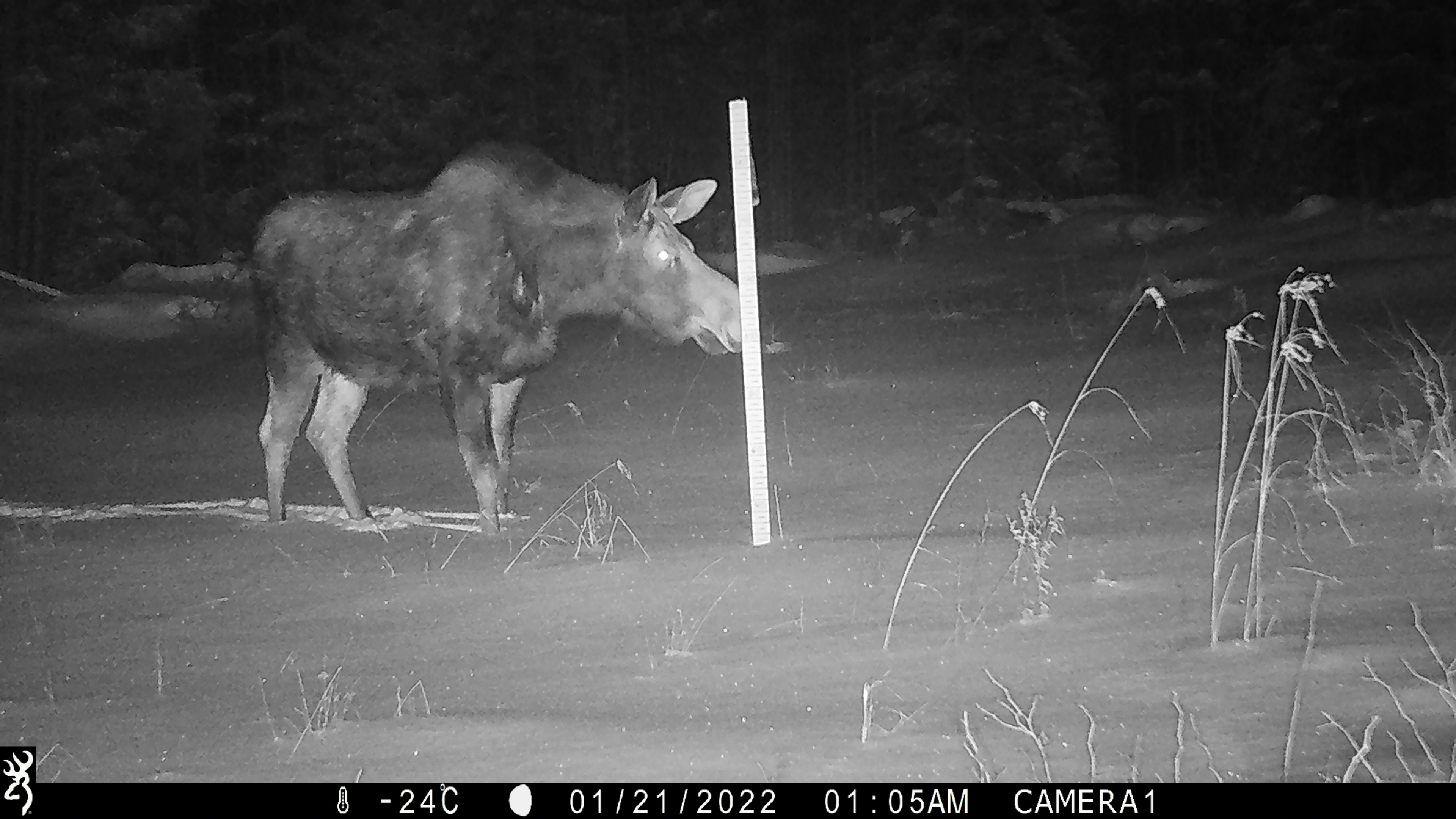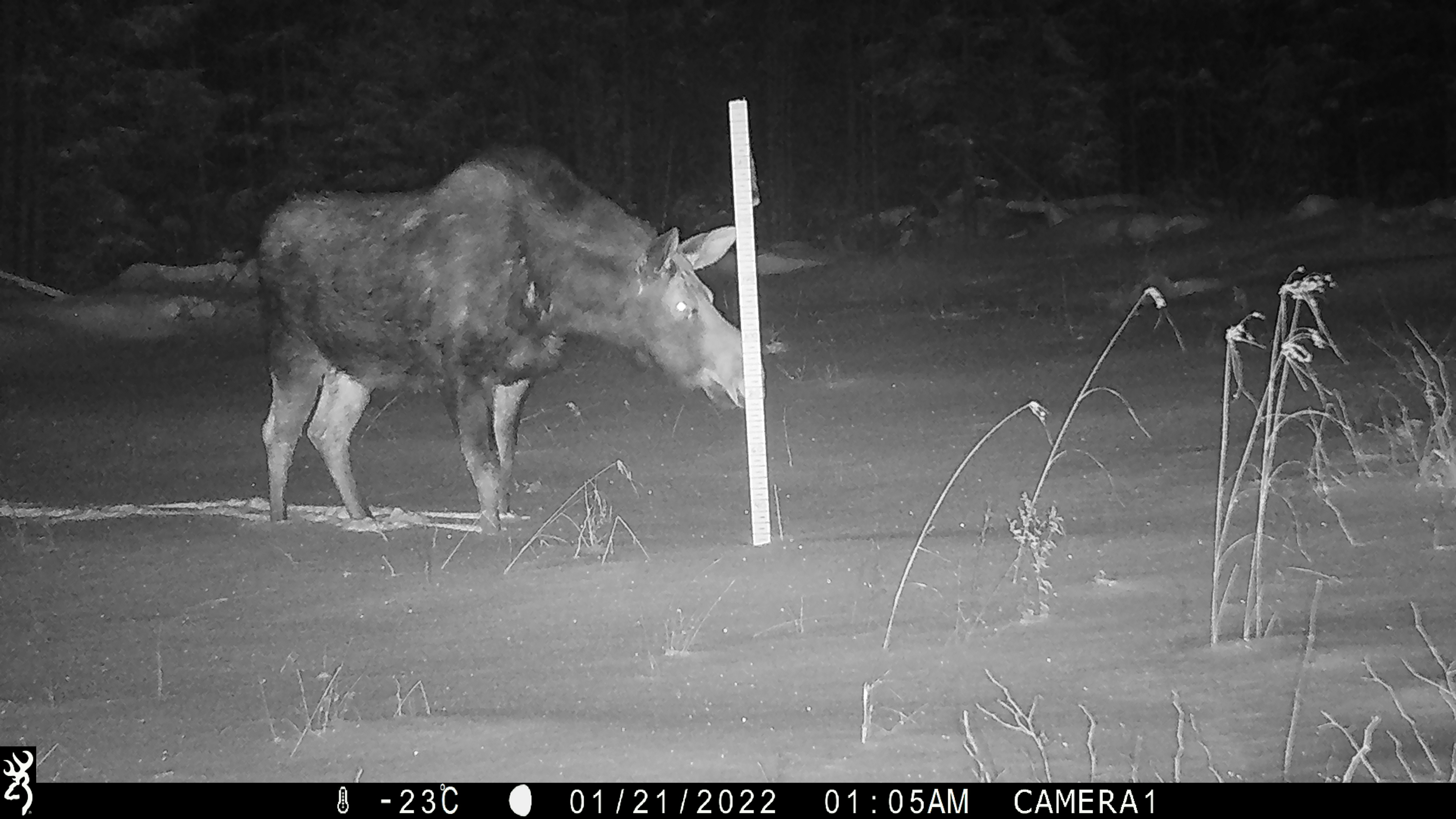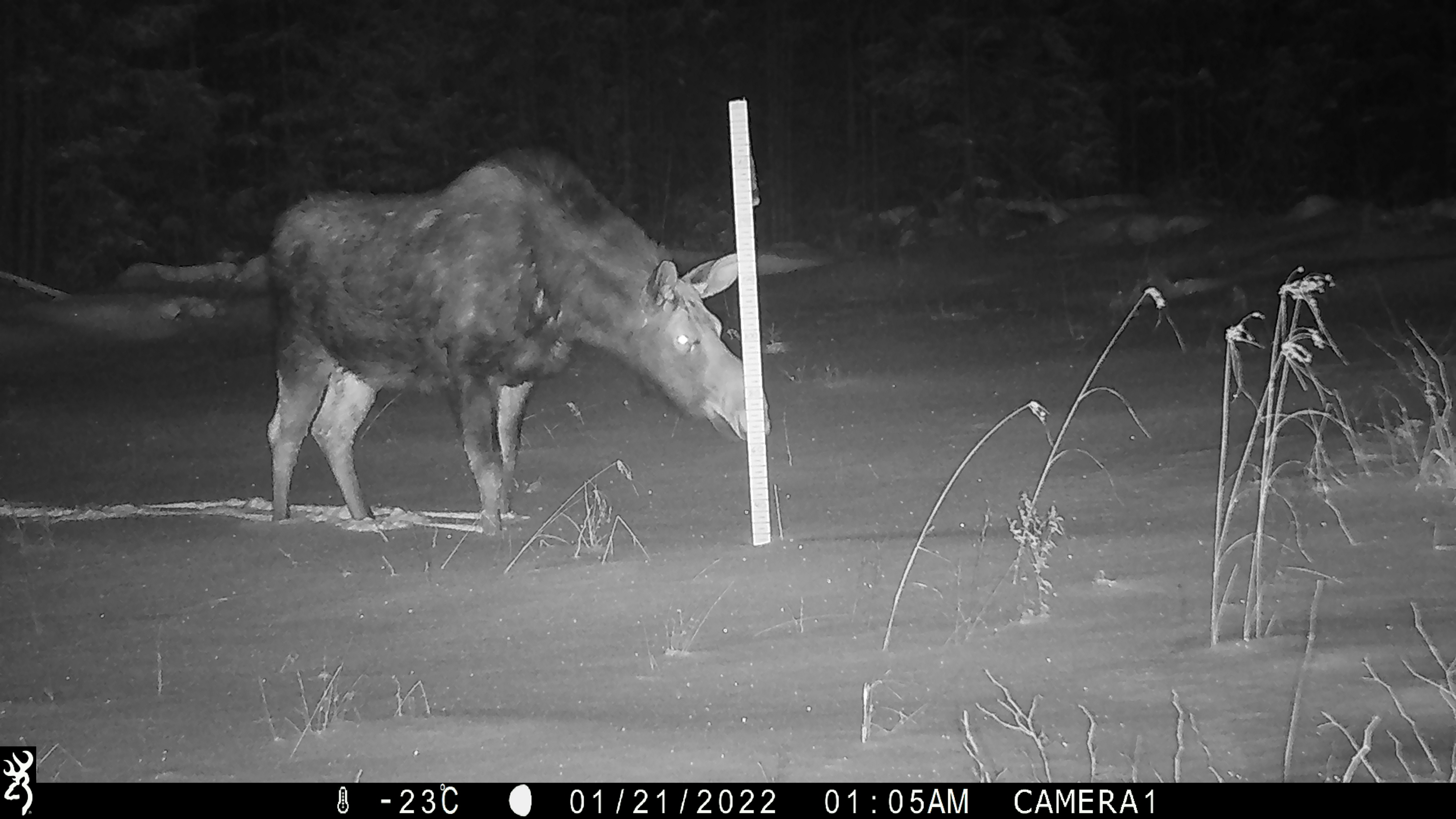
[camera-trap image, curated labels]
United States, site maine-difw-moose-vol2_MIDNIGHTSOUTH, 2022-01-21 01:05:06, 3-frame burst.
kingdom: Animalia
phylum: Chordata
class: Mammalia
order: Artiodactyla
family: Cervidae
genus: Alces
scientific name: Alces alces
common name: moose